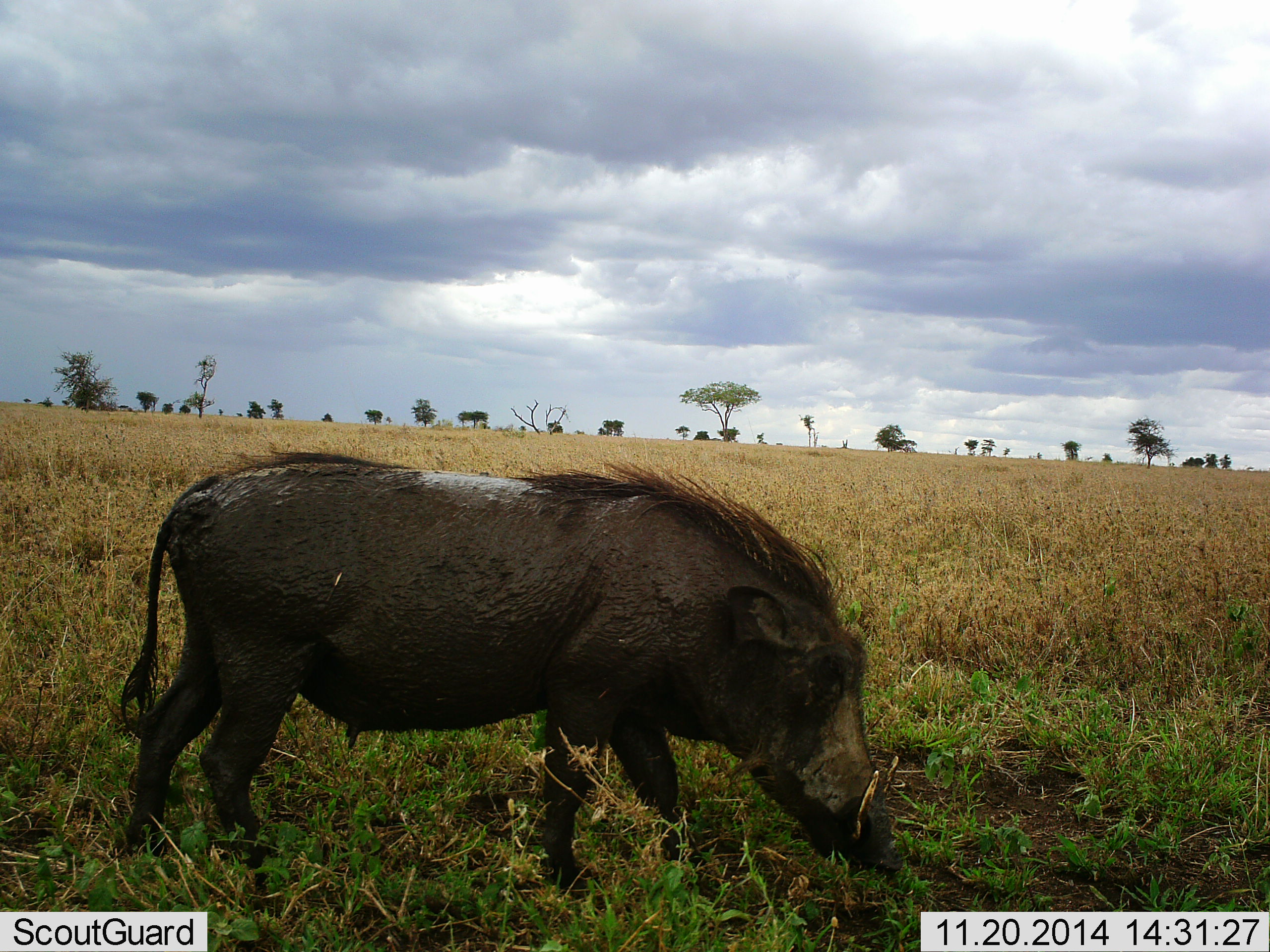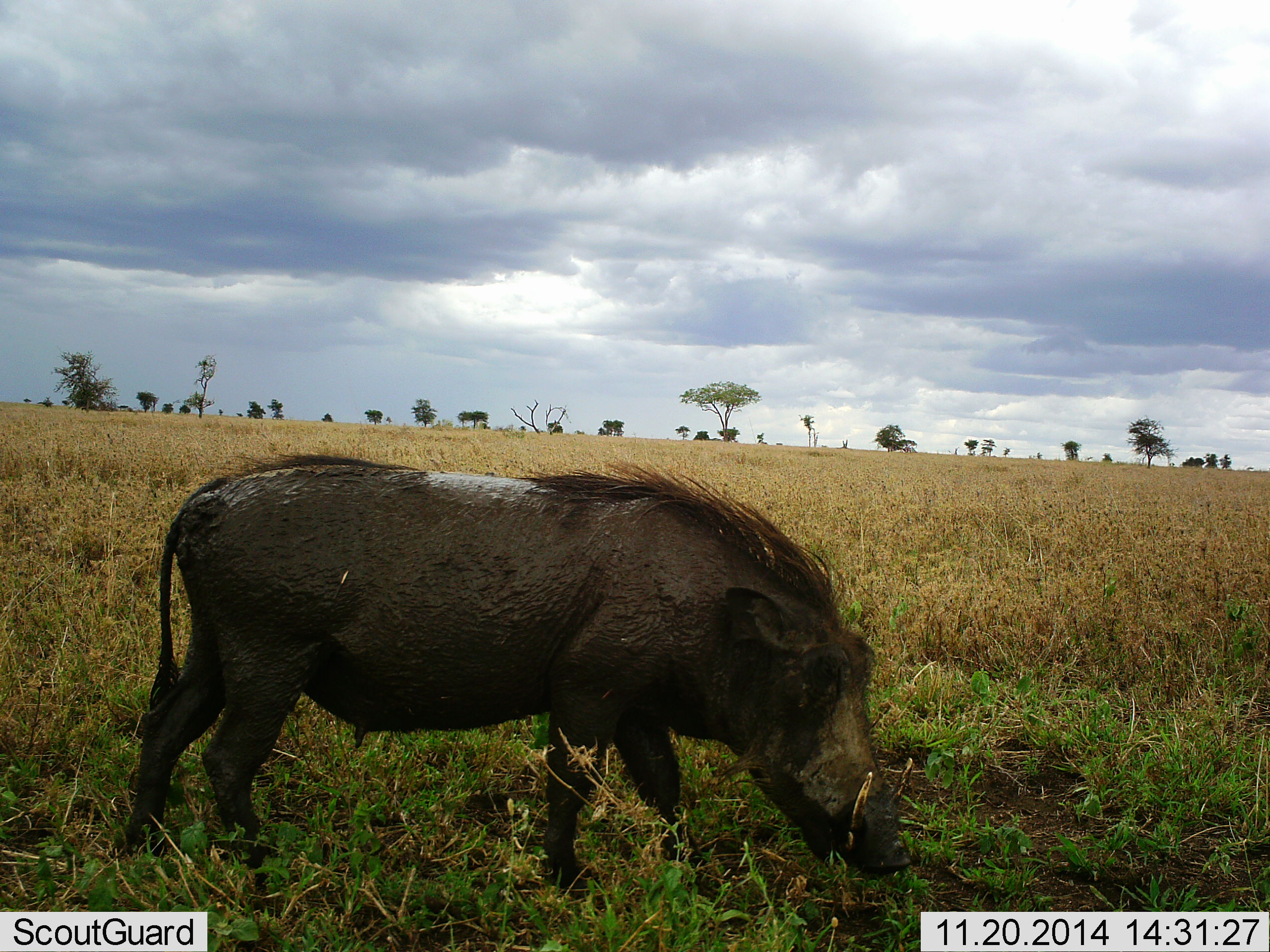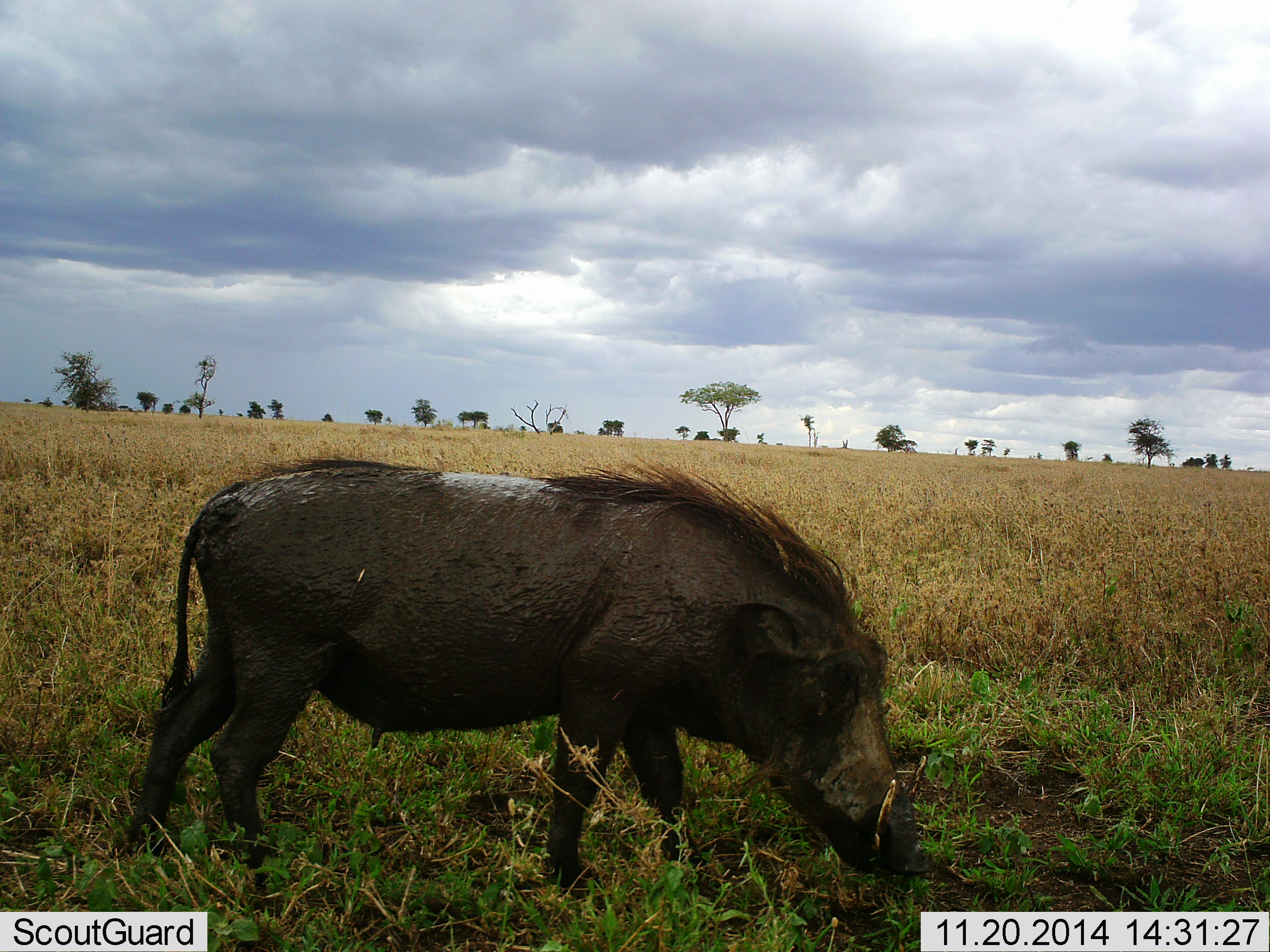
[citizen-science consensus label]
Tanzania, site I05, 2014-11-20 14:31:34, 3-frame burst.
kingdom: Animalia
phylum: Chordata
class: Mammalia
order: Artiodactyla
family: Suidae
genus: Phacochoerus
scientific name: Phacochoerus africanus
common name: warthog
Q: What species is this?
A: Warthog (Phacochoerus africanus).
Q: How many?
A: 1.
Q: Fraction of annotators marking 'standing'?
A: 22%.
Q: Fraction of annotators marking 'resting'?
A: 0%.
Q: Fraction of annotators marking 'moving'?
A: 11%.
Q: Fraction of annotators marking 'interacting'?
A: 0%.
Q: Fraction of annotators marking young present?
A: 0%.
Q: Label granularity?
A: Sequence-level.